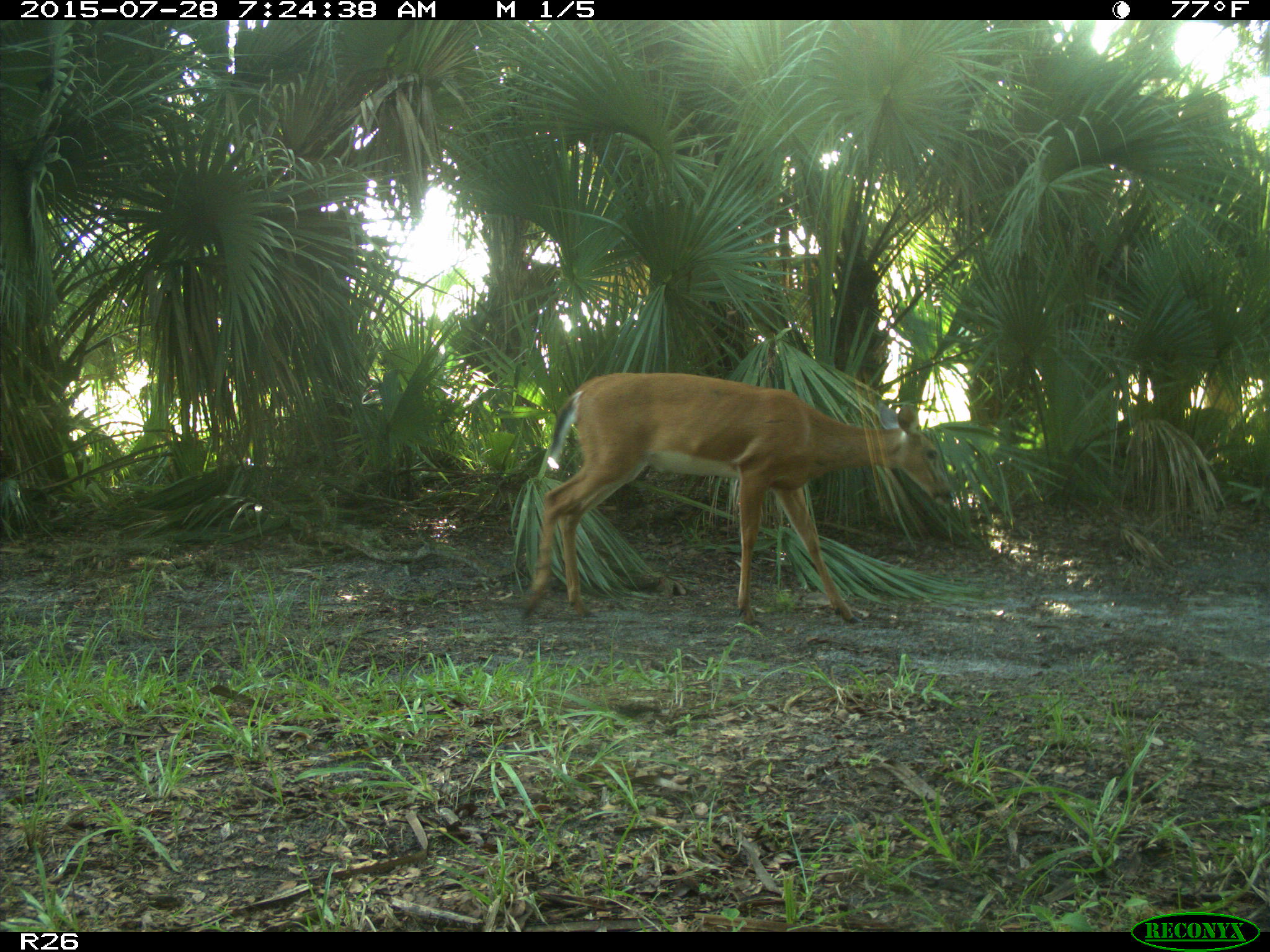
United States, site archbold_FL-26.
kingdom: Animalia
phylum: Chordata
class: Mammalia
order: Artiodactyla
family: Cervidae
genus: Odocoileus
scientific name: Odocoileus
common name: deer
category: unidentified deer